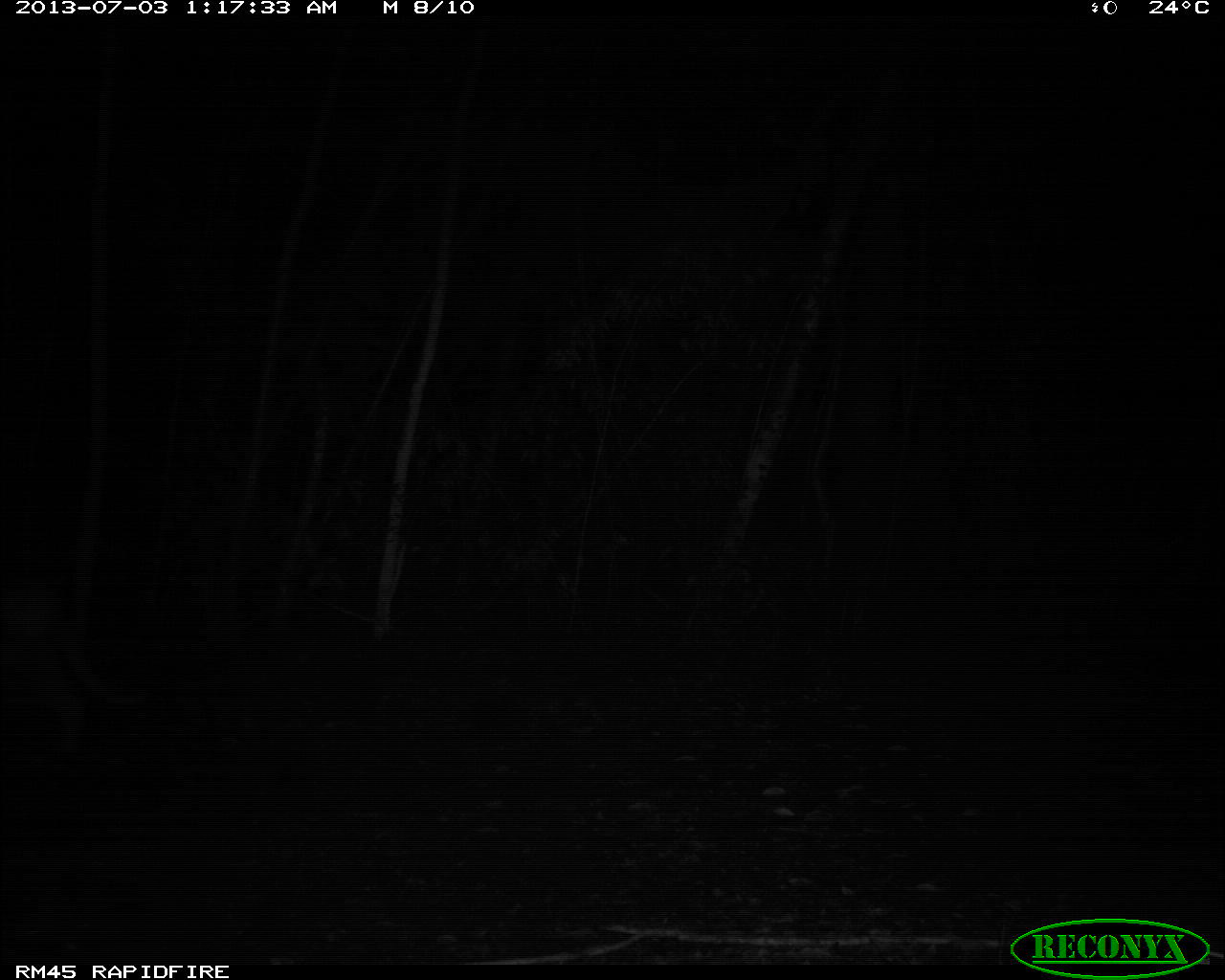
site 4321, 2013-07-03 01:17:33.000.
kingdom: Animalia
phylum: Chordata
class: Mammalia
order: Carnivora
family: Felidae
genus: Puma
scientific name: Puma concolor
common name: mountain lion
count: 1